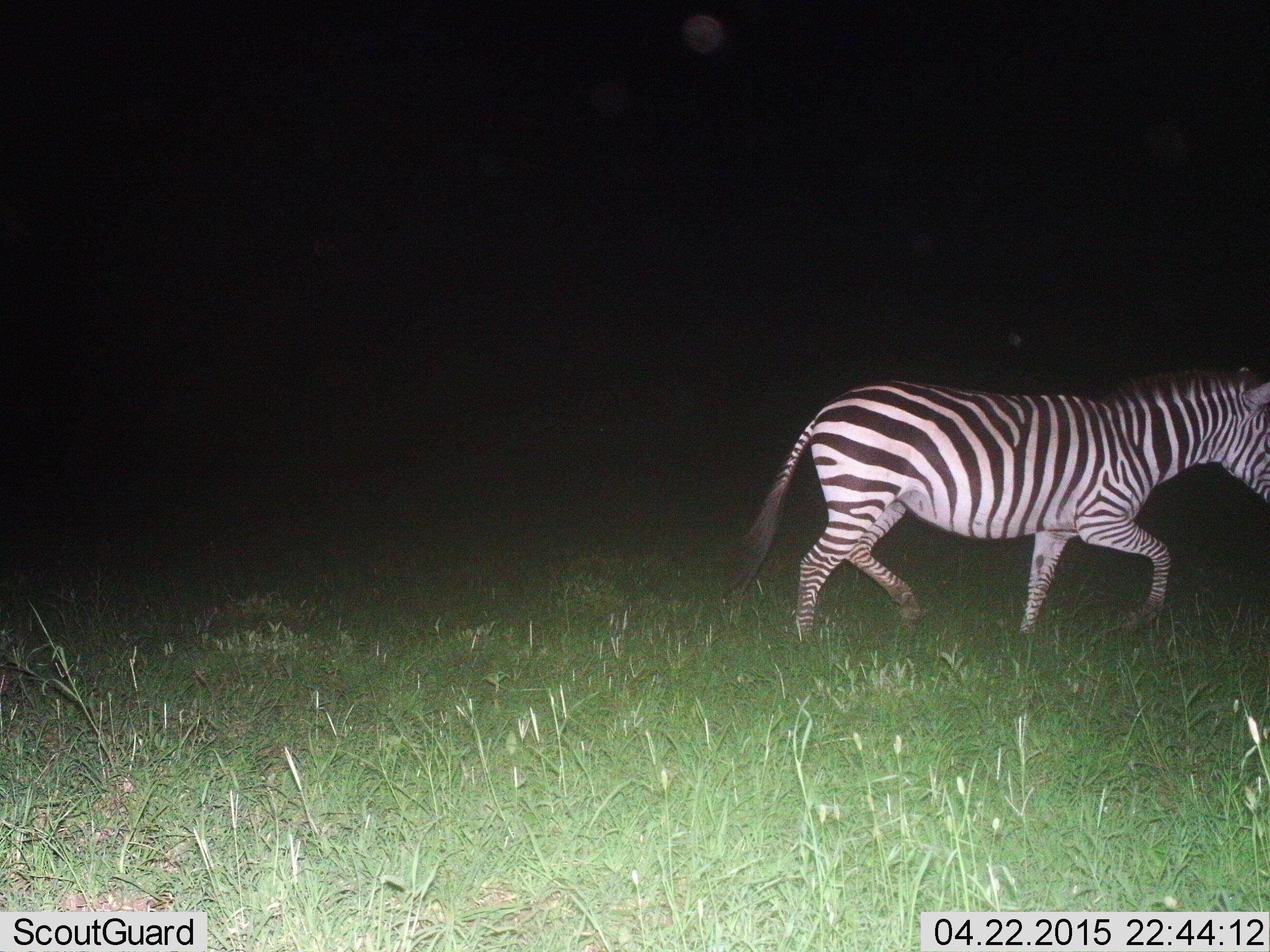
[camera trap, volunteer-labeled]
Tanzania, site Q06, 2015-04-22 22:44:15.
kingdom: Animalia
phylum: Chordata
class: Mammalia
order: Perissodactyla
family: Equidae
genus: Equus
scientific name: Equus quagga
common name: plains zebra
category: zebra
Zebra (plains zebra) (Equus quagga), count 1. Behavior (volunteer vote fractions): standing 0%, resting 0%, moving 90%, interacting 10%. Young present (vote fraction): 0%. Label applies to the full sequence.